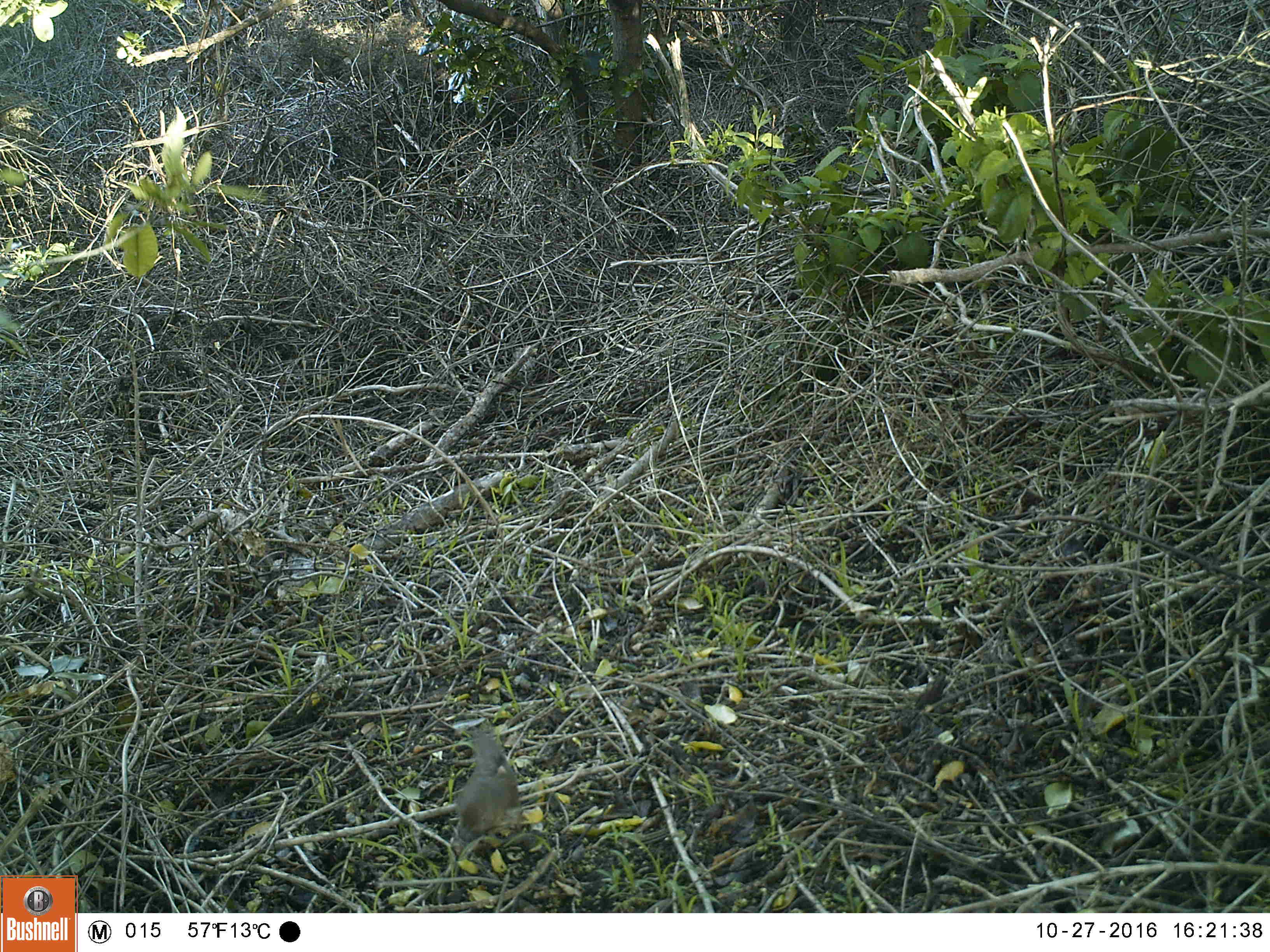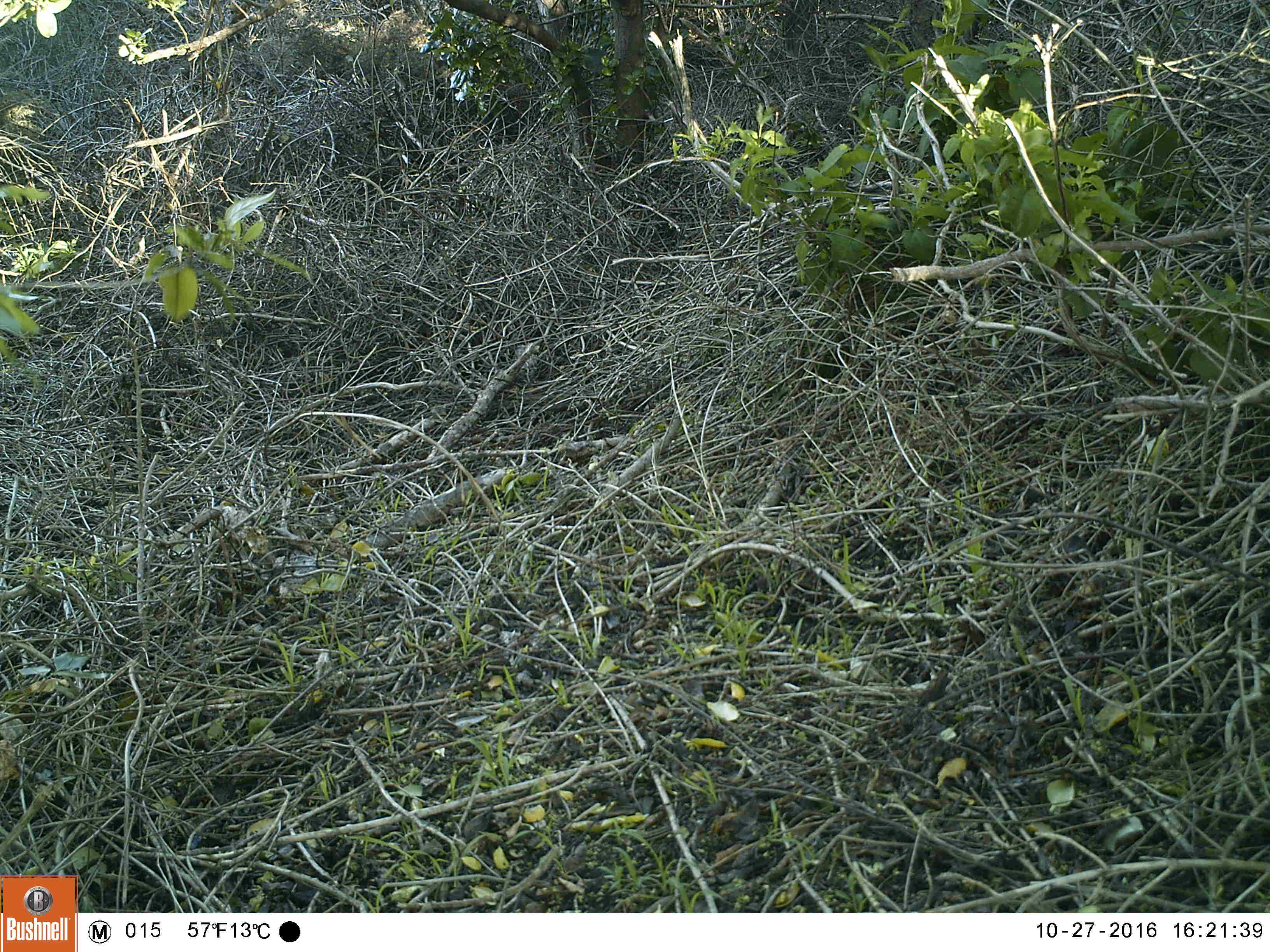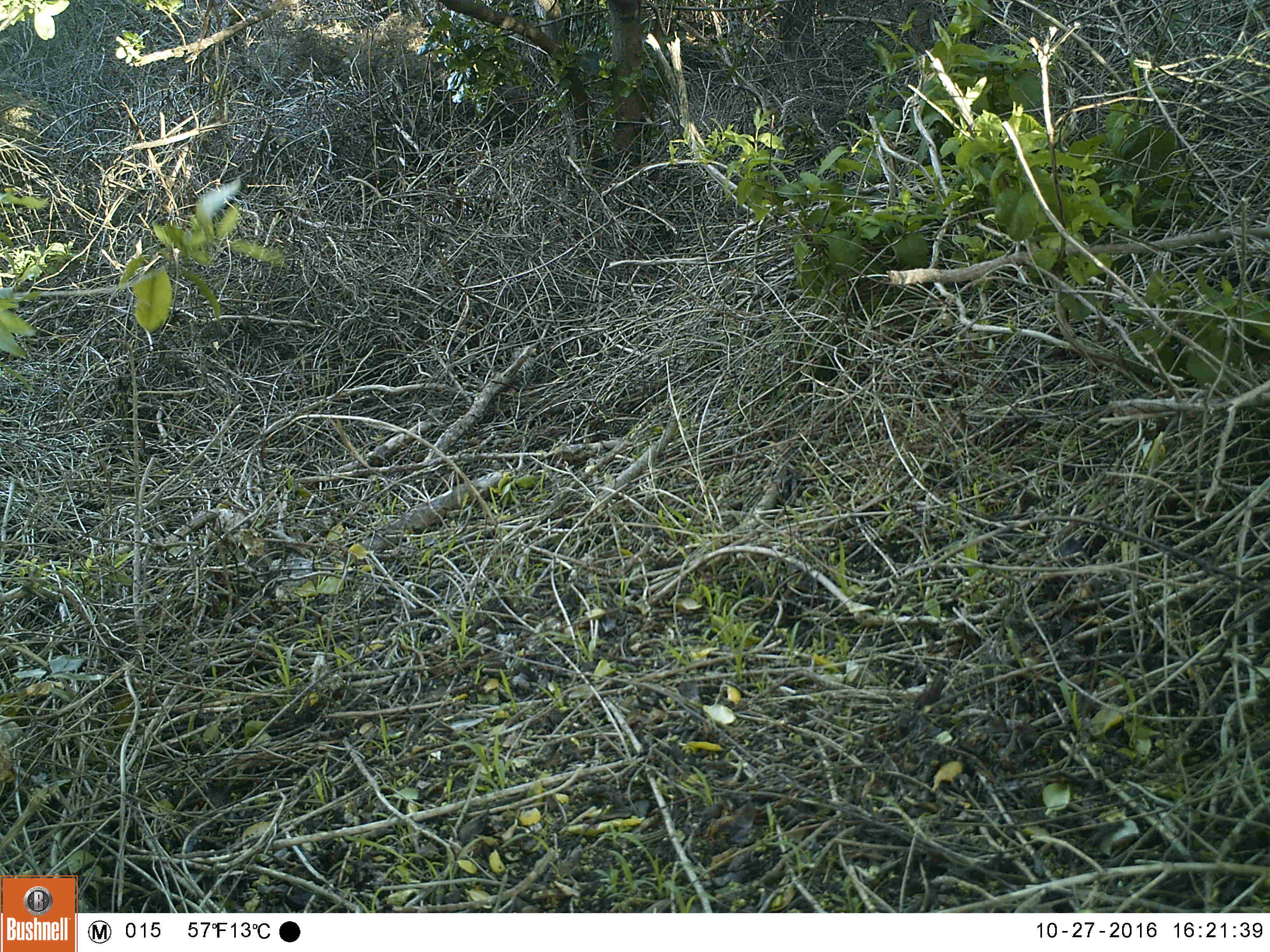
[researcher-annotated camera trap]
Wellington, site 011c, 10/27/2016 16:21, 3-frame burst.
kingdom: Animalia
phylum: Chordata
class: Aves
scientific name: Aves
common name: bird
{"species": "bird (Aves)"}